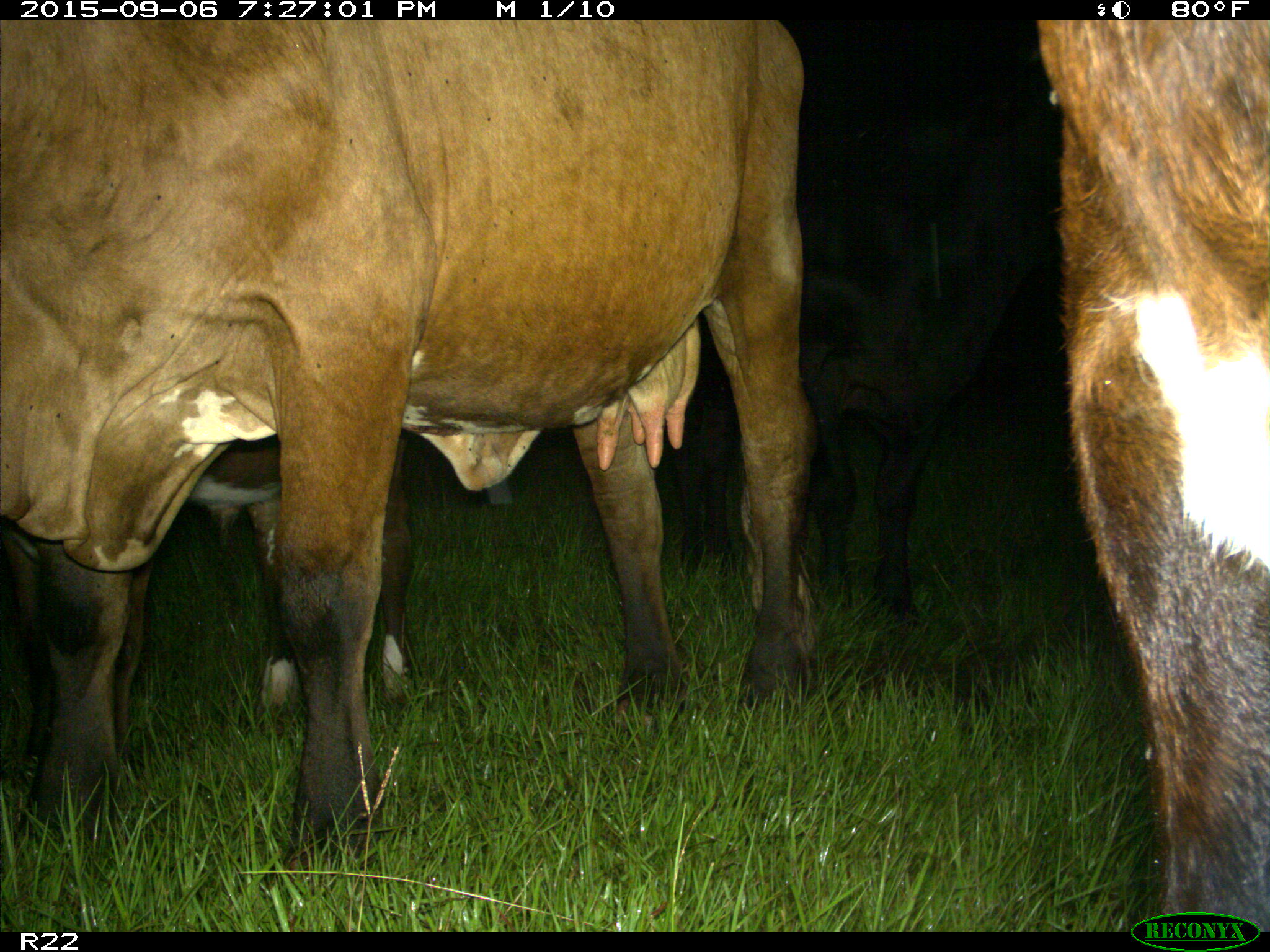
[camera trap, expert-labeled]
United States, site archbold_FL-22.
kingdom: Animalia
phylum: Chordata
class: Mammalia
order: Artiodactyla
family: Bovidae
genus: Bos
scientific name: Bos taurus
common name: domestic cow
Bos taurus (domestic cow).